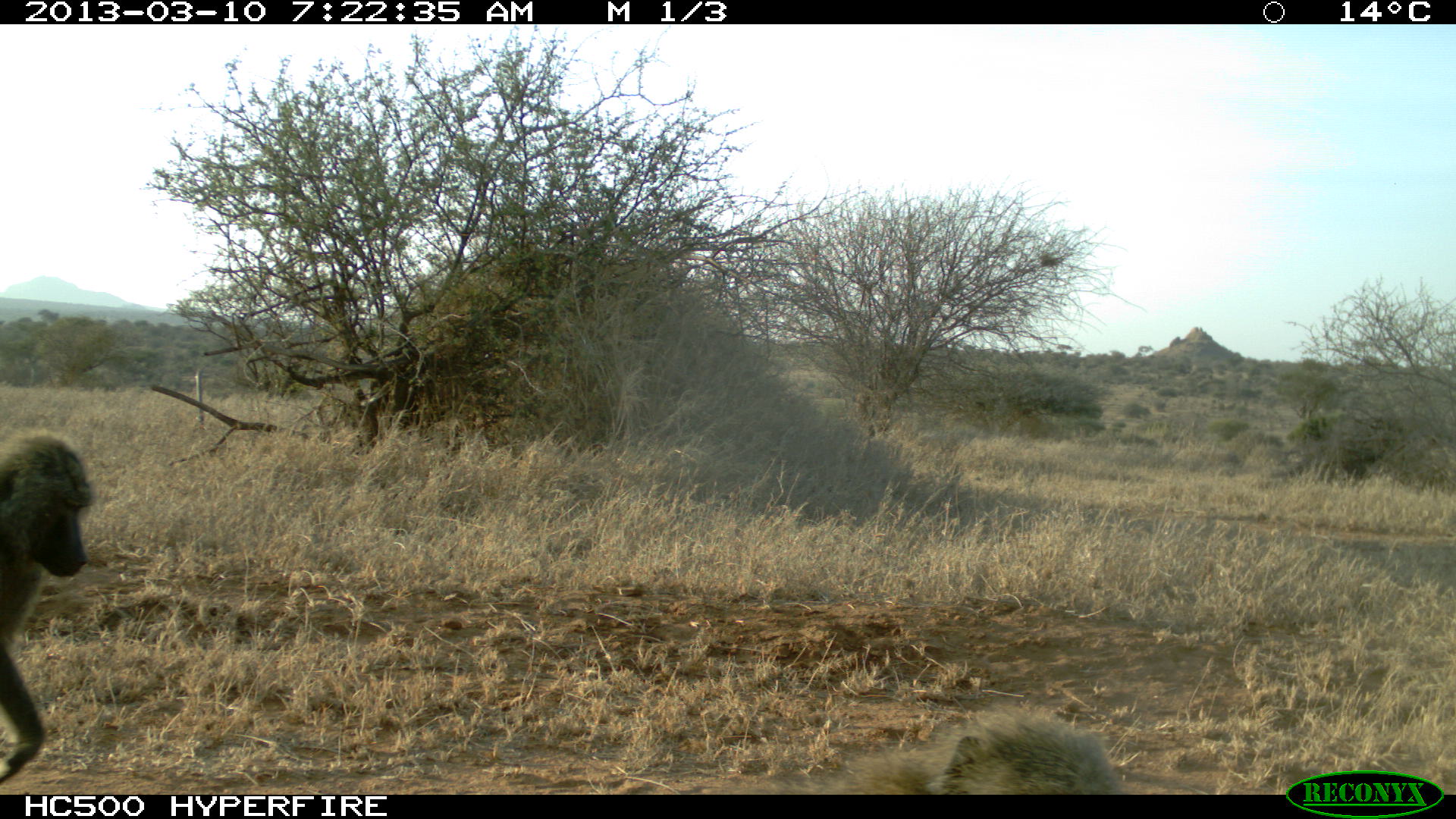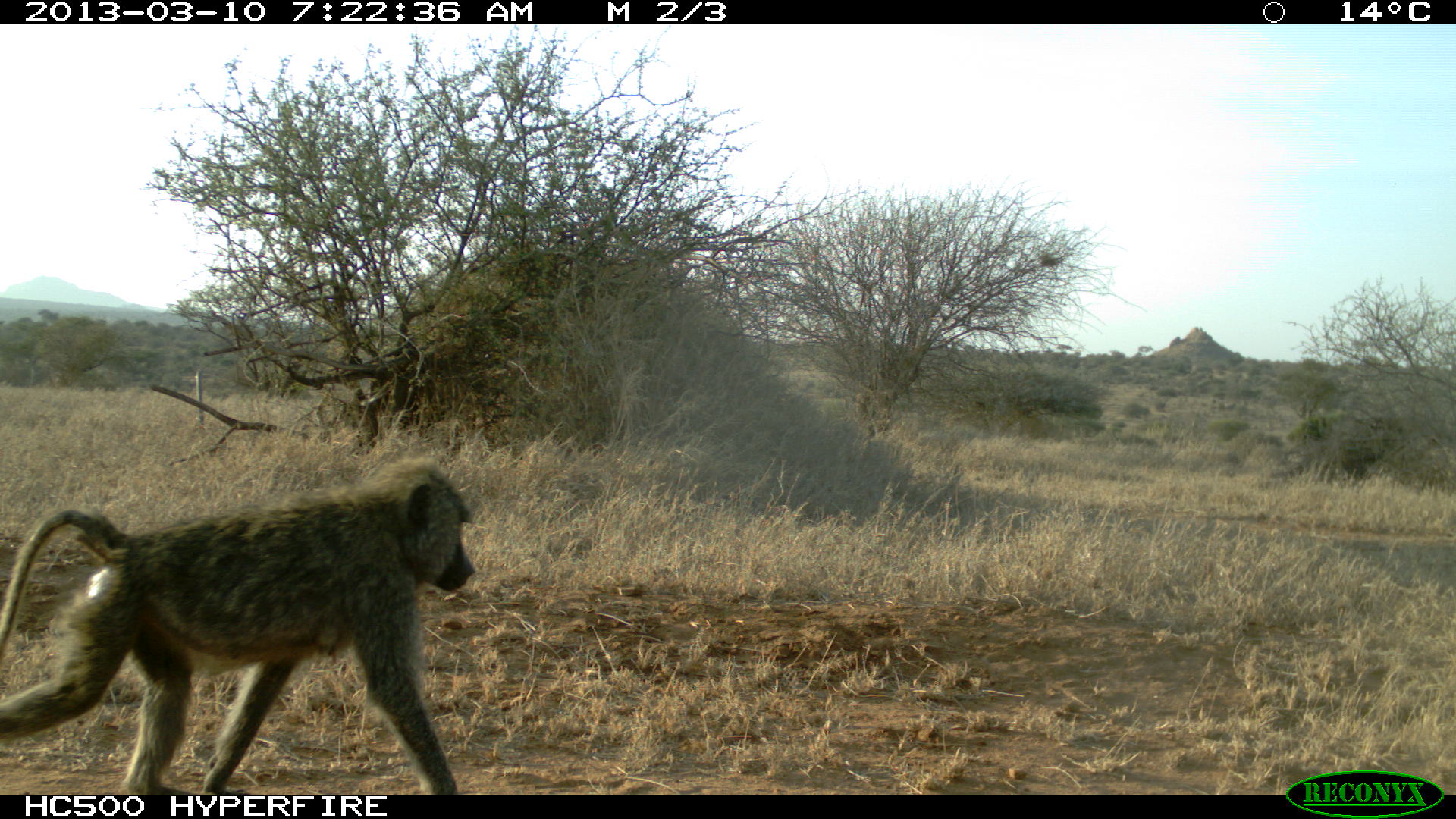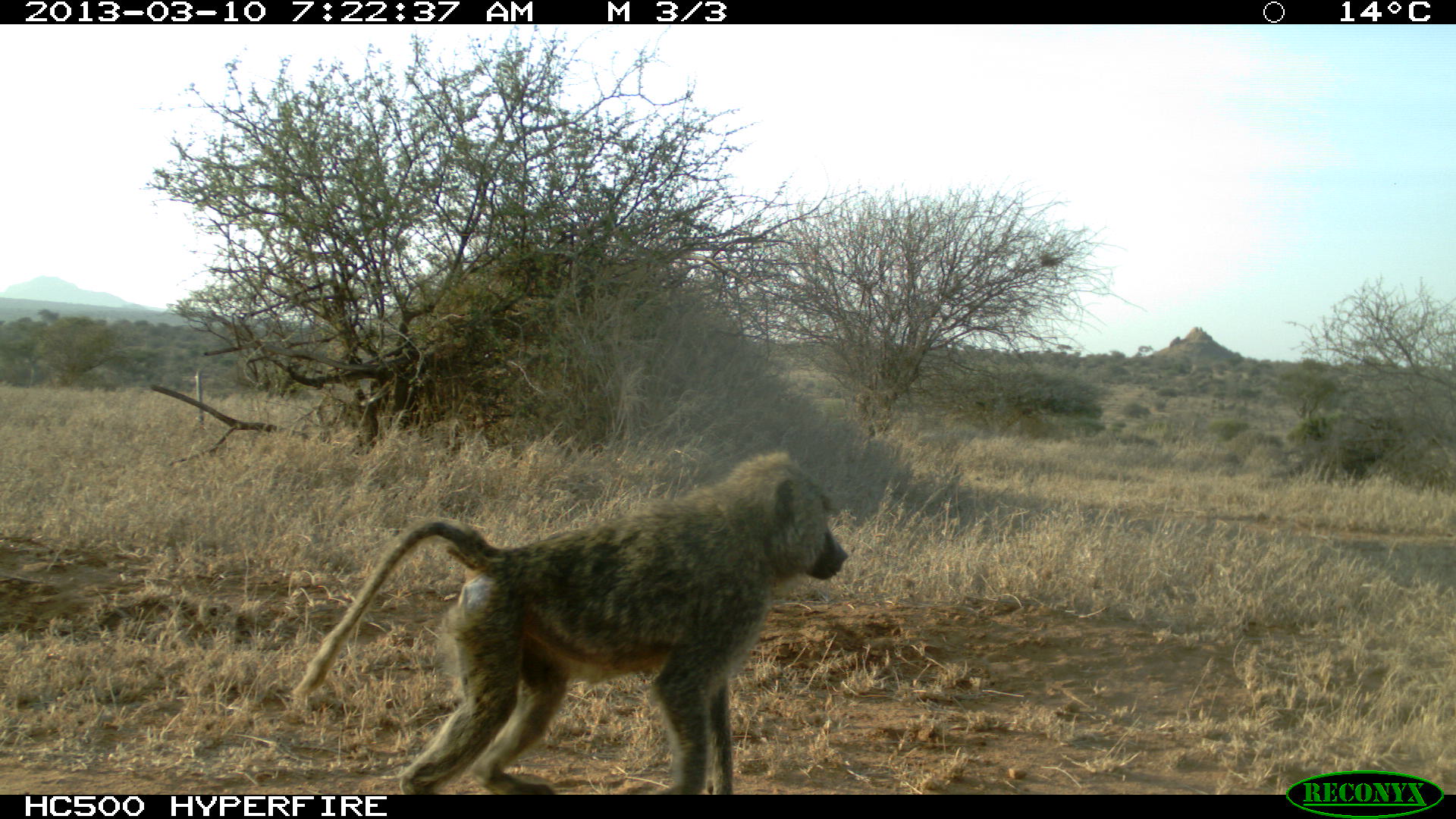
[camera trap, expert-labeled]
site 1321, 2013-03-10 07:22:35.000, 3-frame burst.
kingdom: Animalia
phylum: Chordata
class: Mammalia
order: Primates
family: Cercopithecidae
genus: Papio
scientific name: Papio anubis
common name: olive baboon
Papio anubis (olive baboon), count 2.